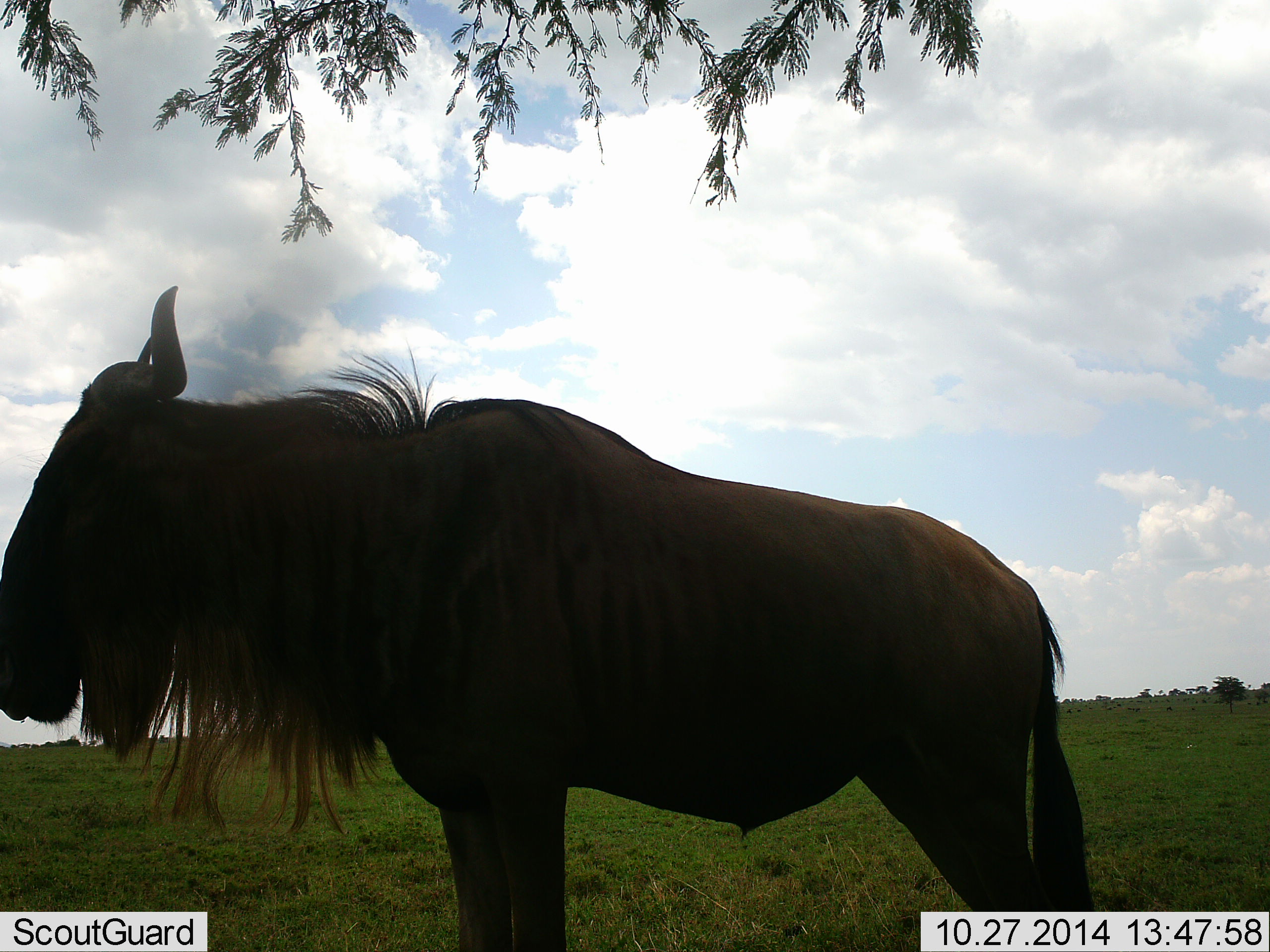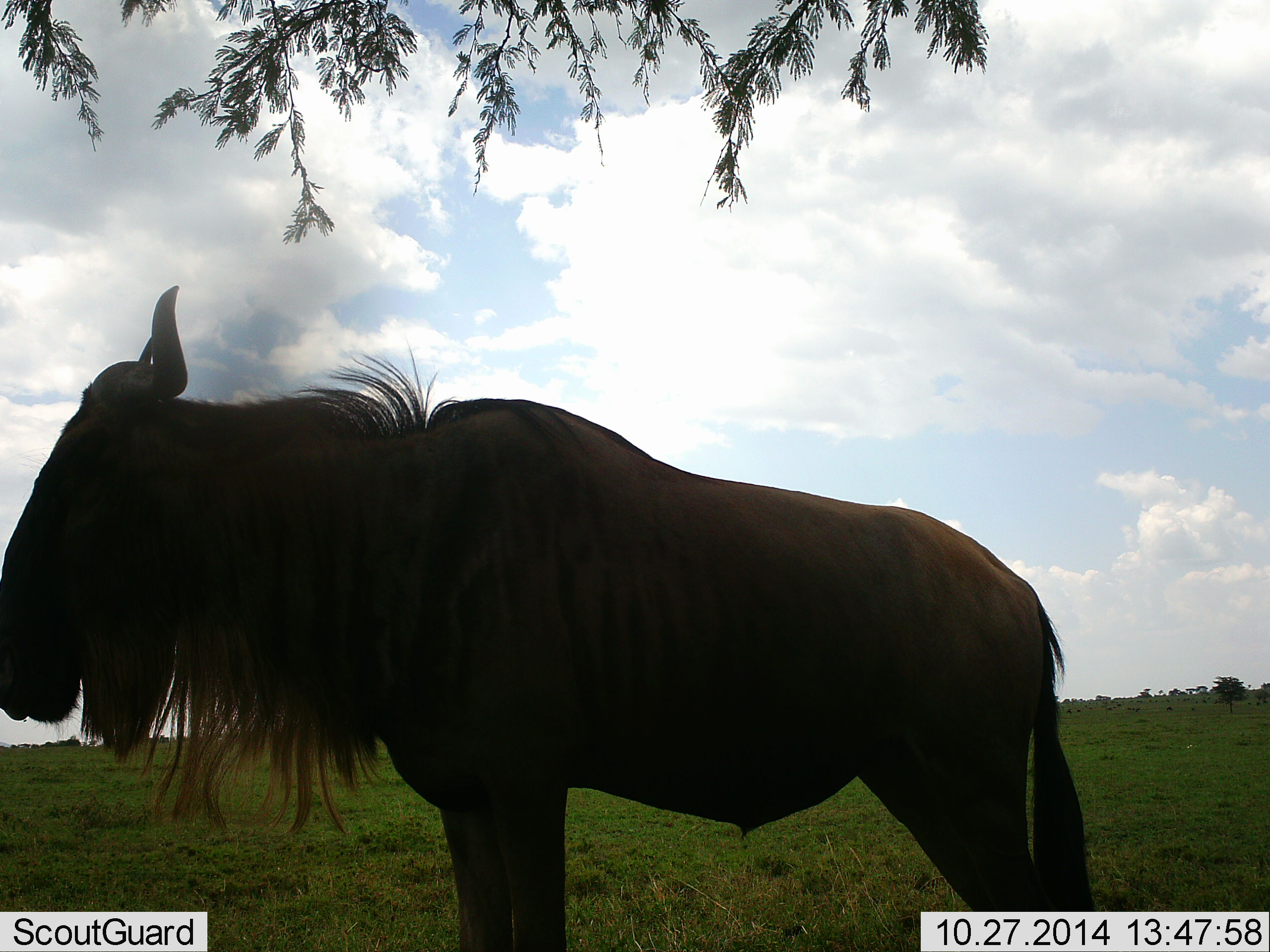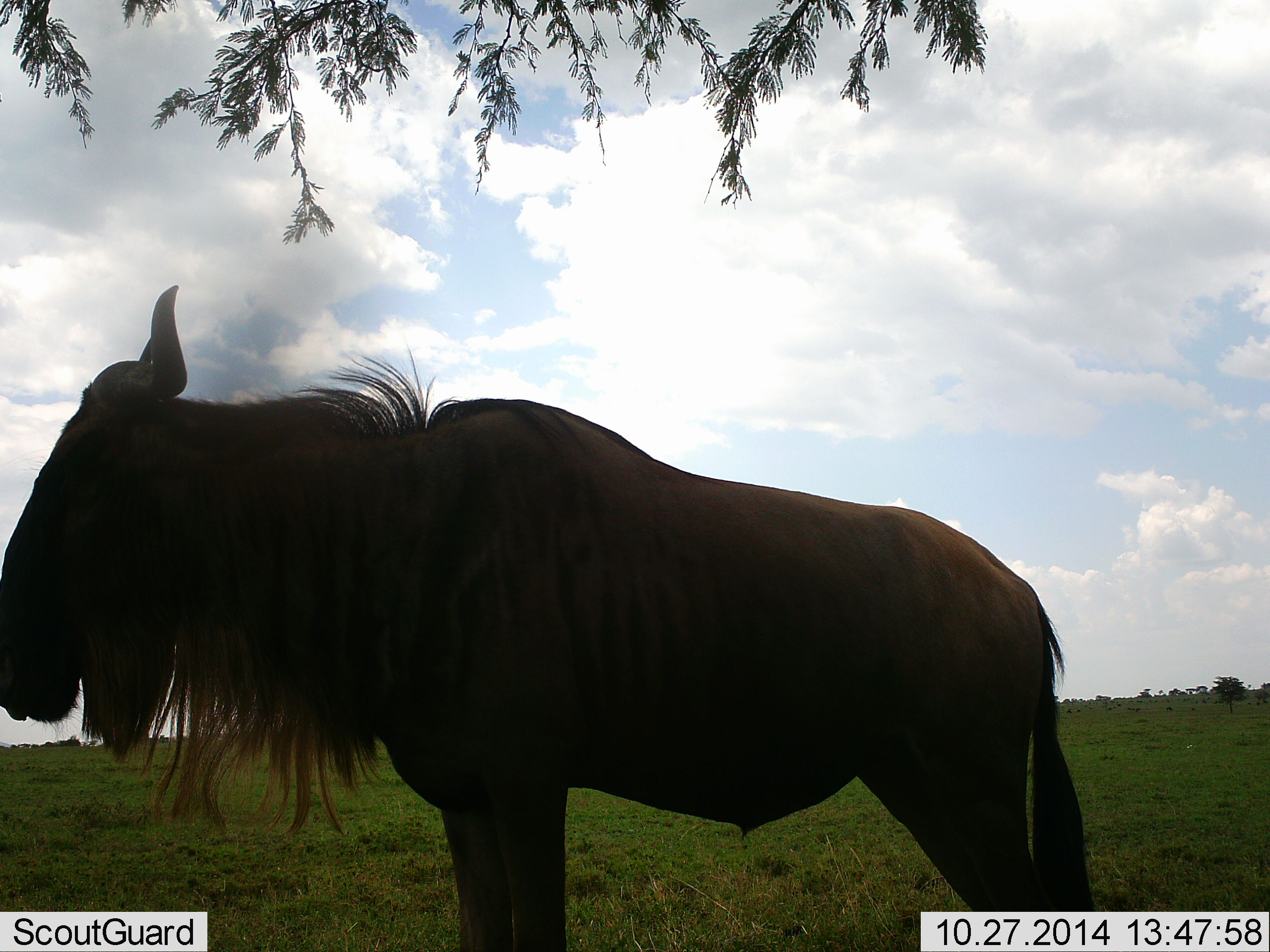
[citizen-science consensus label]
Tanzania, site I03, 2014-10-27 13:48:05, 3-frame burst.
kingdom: Animalia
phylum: Chordata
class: Mammalia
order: Artiodactyla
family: Bovidae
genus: Connochaetes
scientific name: Connochaetes taurinus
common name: blue wildebeest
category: wildebeest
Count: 1.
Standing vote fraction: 100%.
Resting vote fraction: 0%.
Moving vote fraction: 0%.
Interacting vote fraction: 0%.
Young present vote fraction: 0%.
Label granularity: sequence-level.